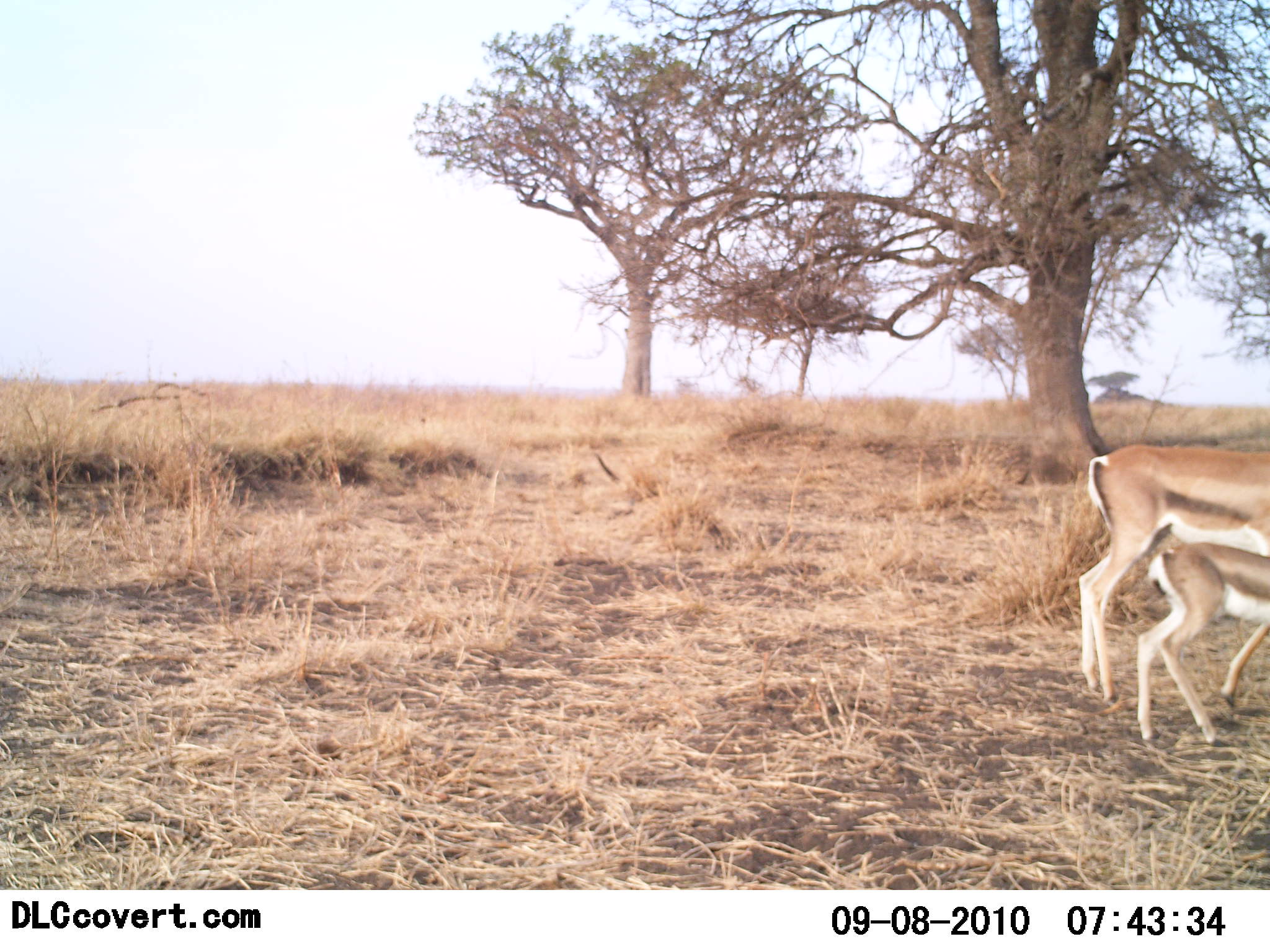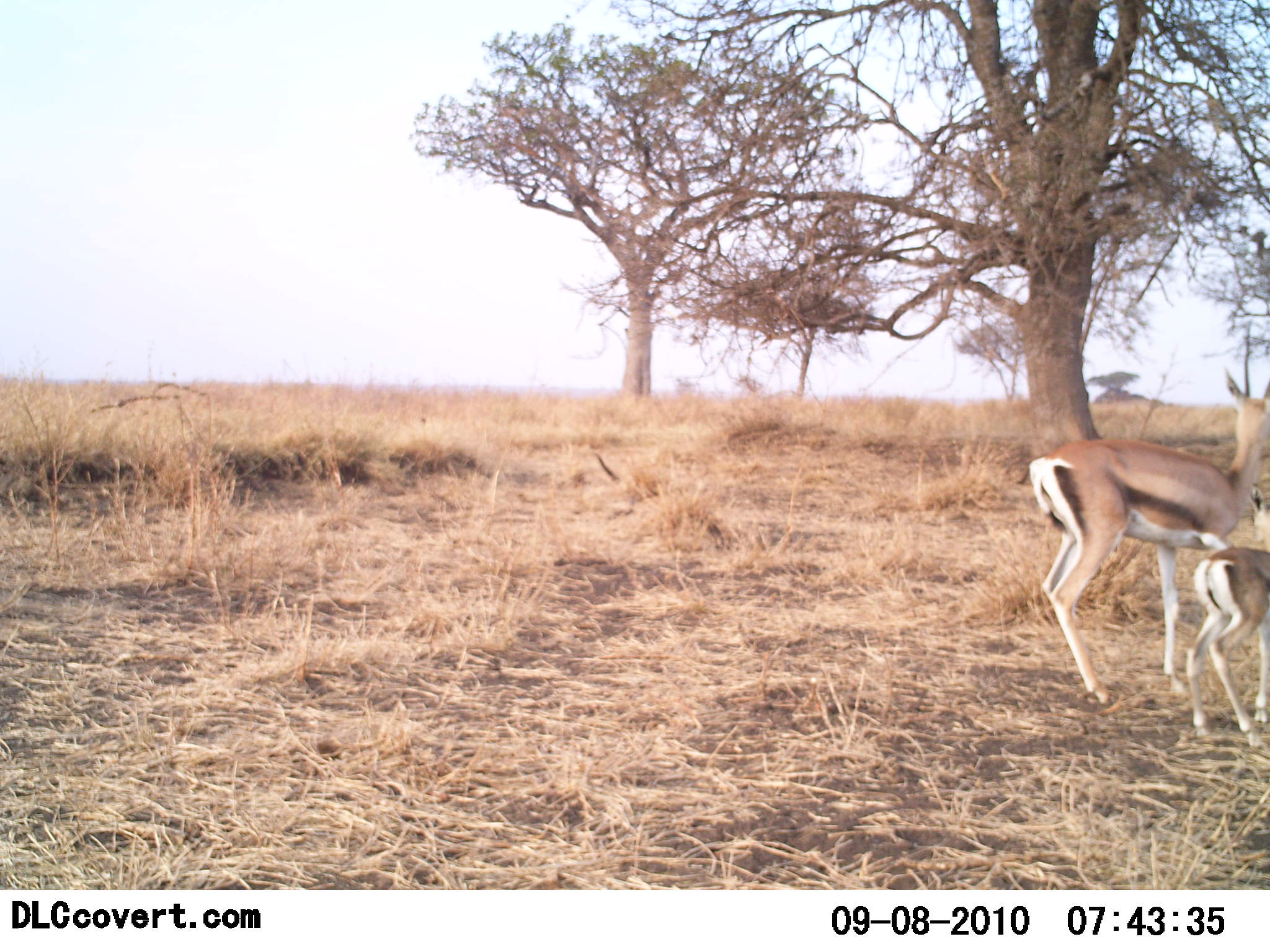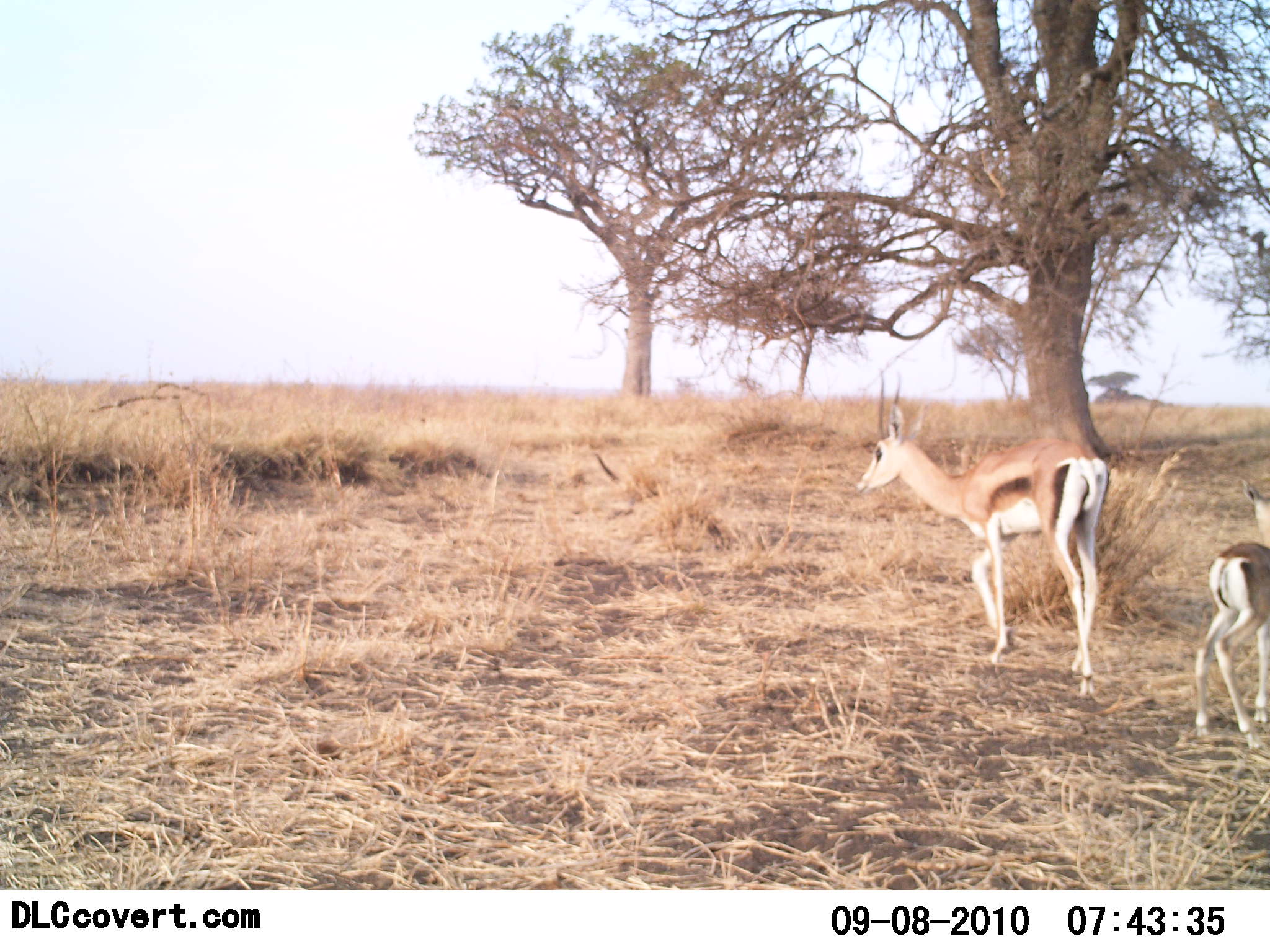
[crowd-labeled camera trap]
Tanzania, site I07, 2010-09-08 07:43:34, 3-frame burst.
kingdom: Animalia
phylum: Chordata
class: Mammalia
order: Artiodactyla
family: Bovidae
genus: Eudorcas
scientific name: Eudorcas thomsonii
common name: thomson's gazelle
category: gazellethomsons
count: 2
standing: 27%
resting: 0%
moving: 87%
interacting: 0%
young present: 87%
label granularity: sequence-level